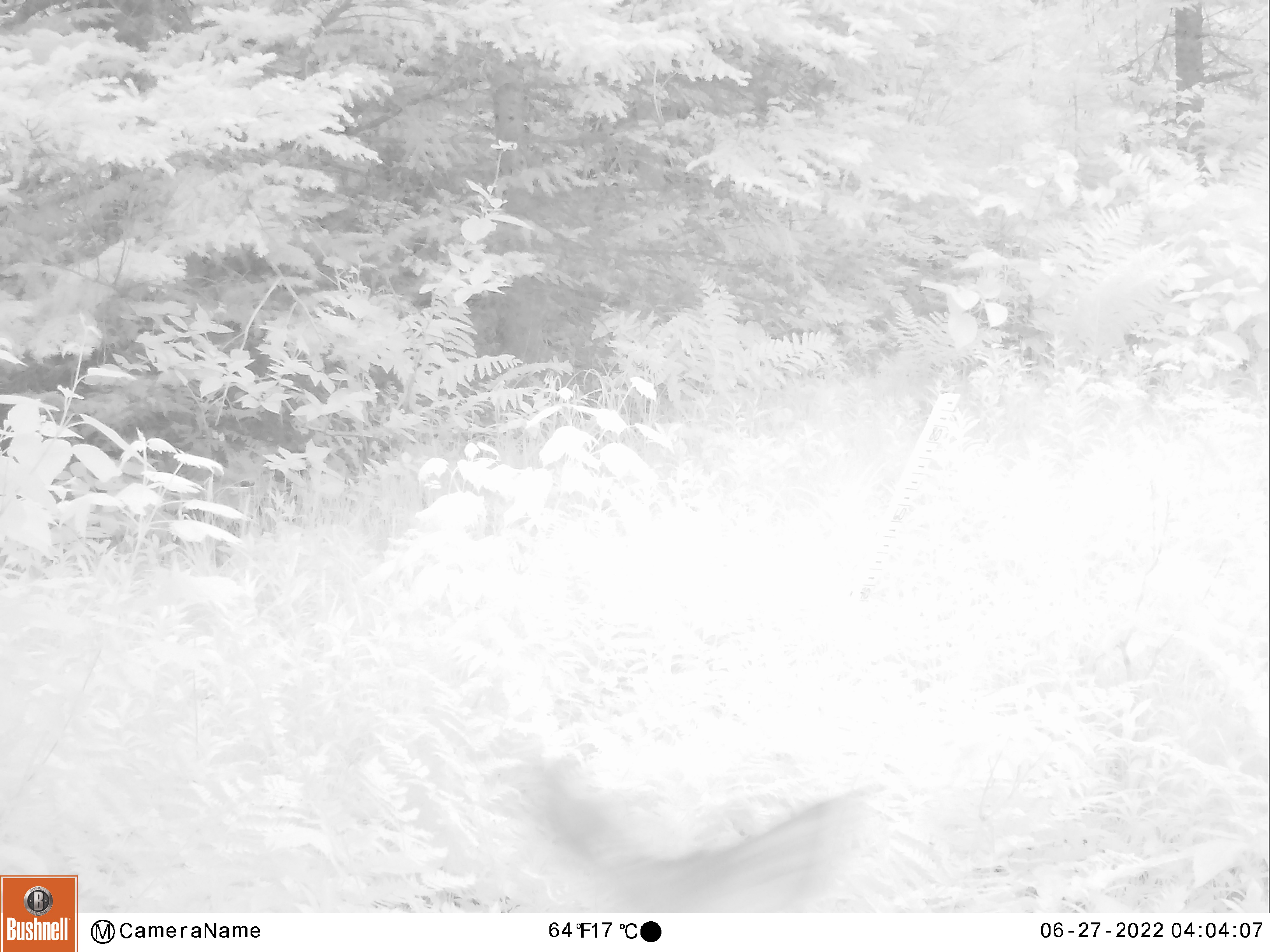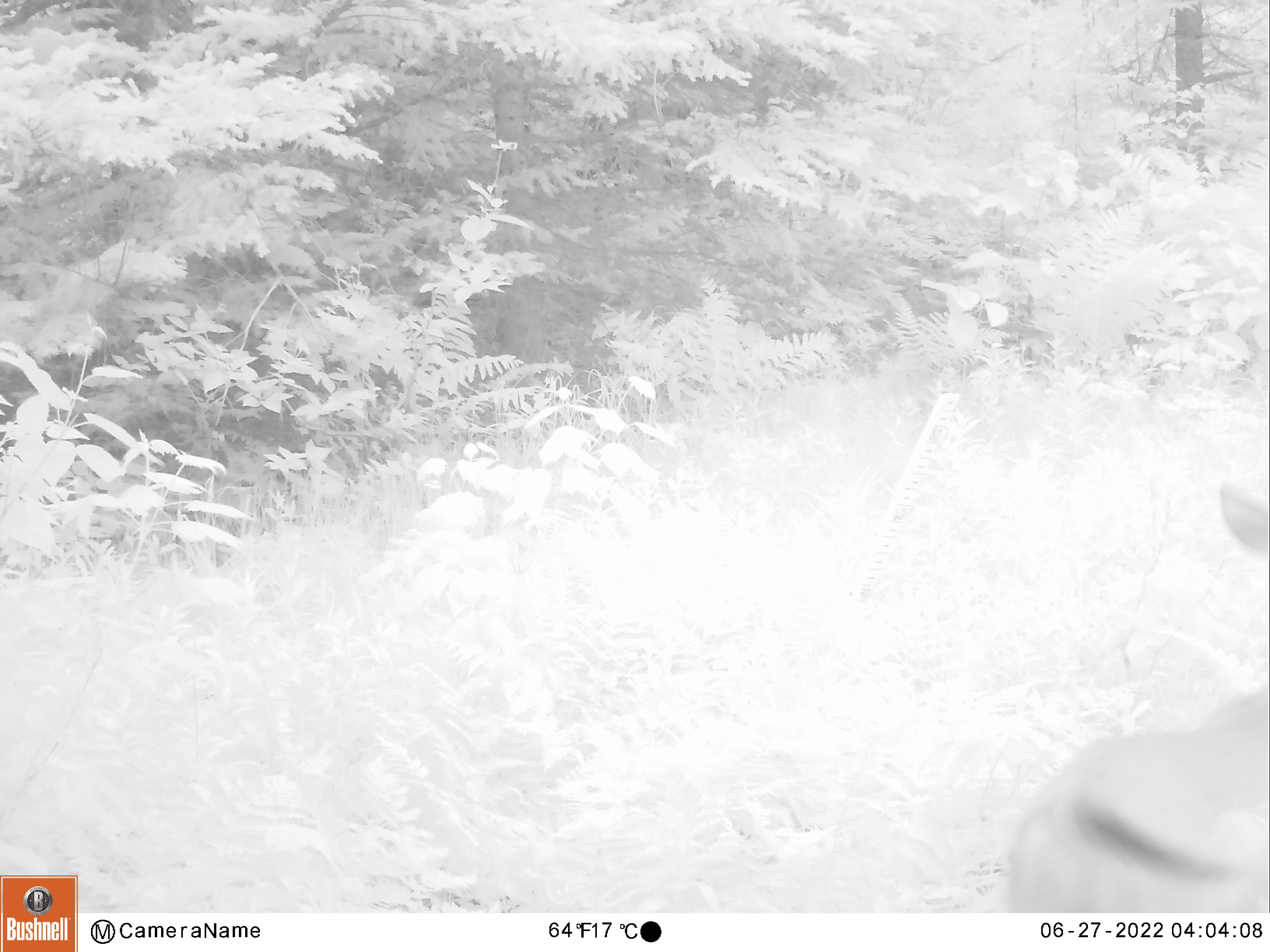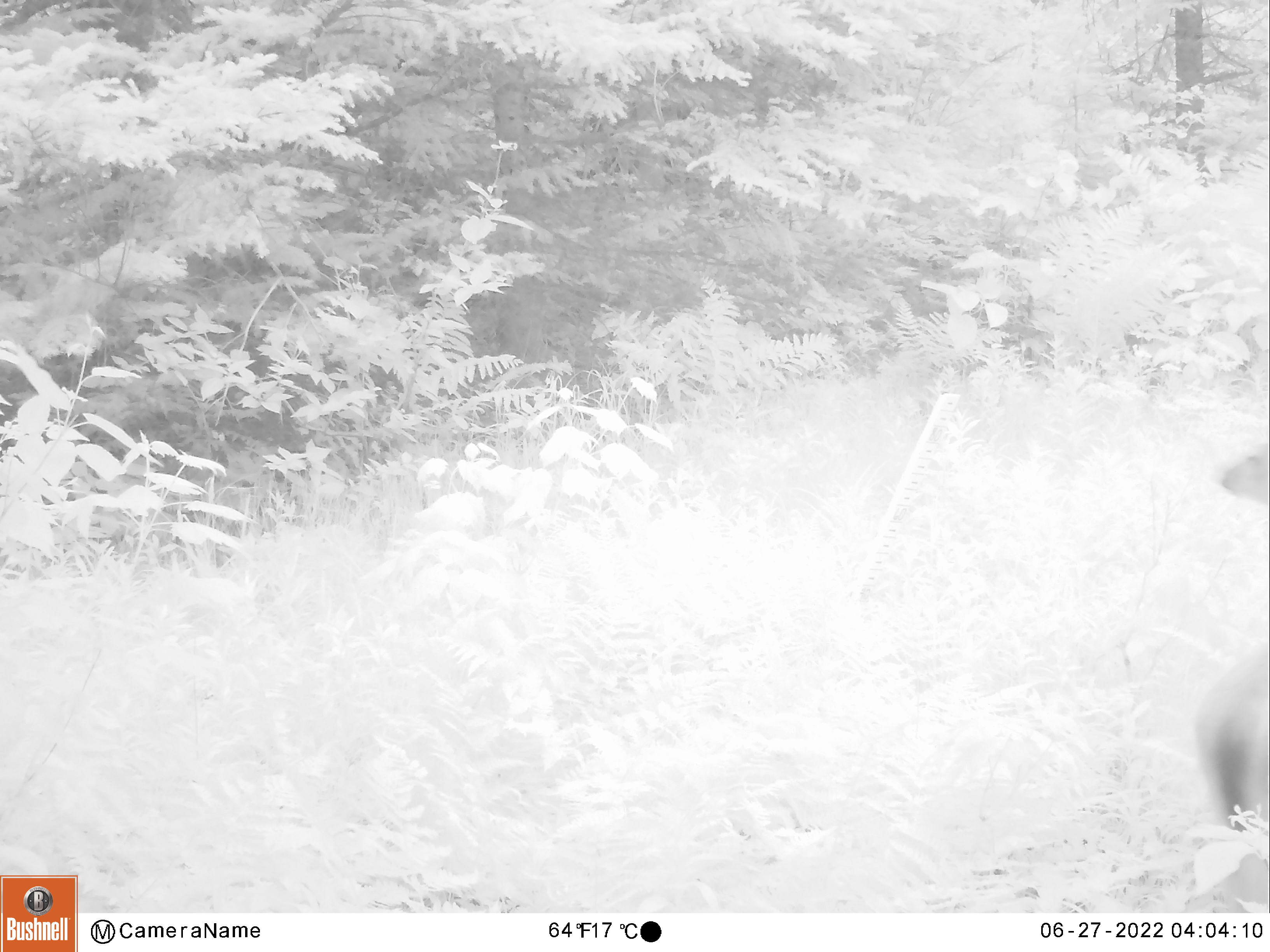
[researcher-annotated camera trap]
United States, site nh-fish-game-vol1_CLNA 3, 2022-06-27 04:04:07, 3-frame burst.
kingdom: Animalia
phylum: Chordata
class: Mammalia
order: Artiodactyla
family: Cervidae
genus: Odocoileus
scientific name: Odocoileus virginianus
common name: white-tailed deer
White-tailed deer (Odocoileus virginianus).